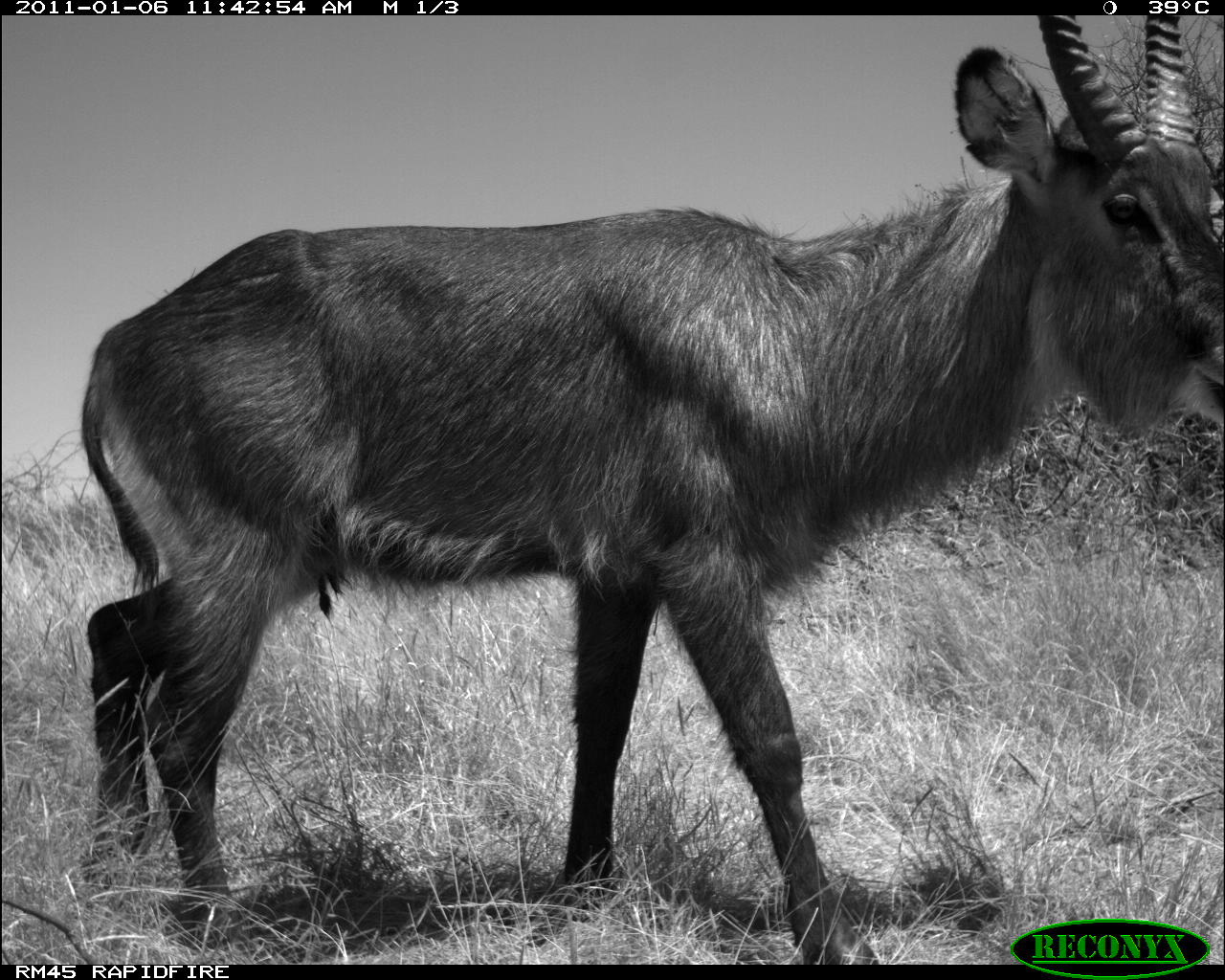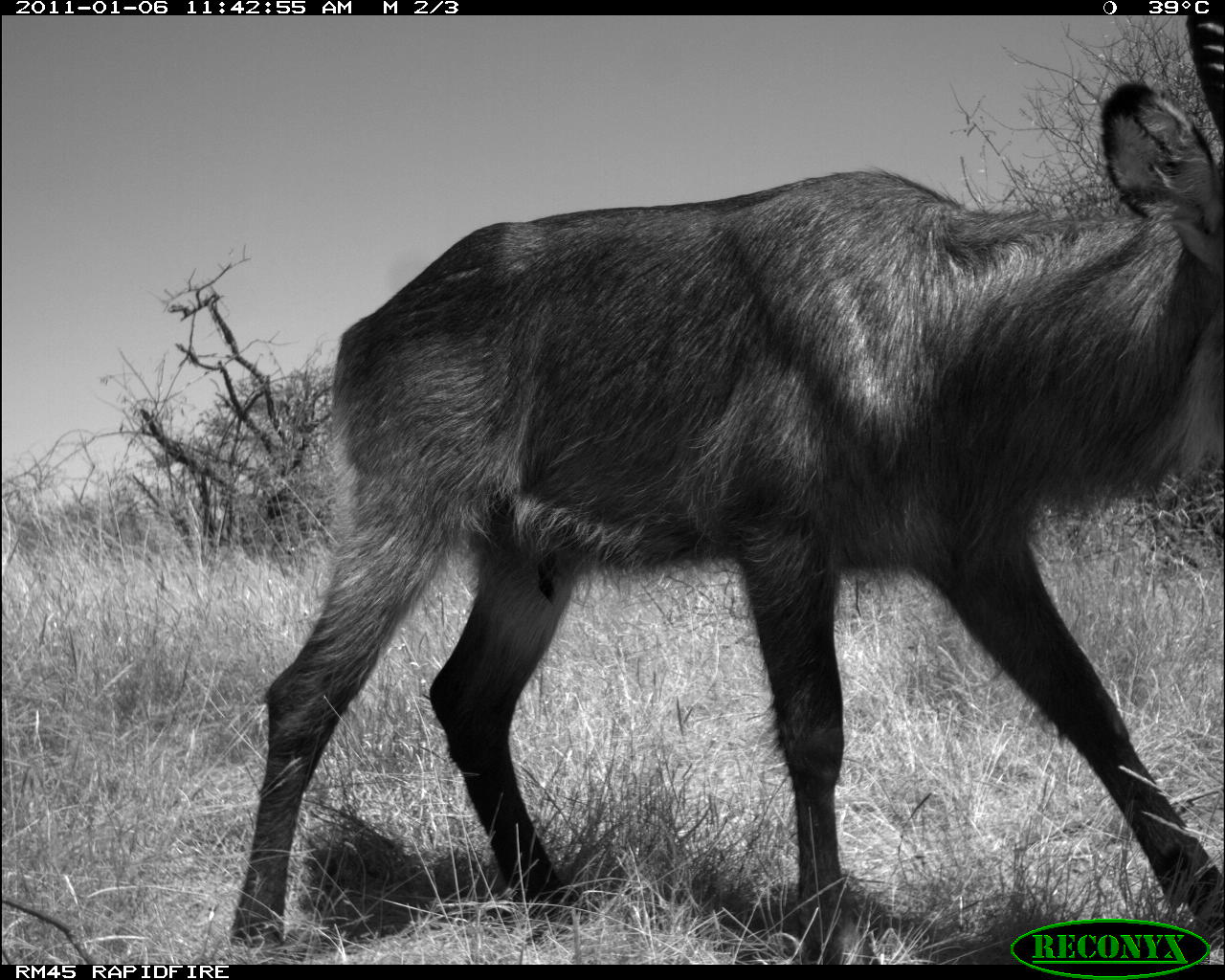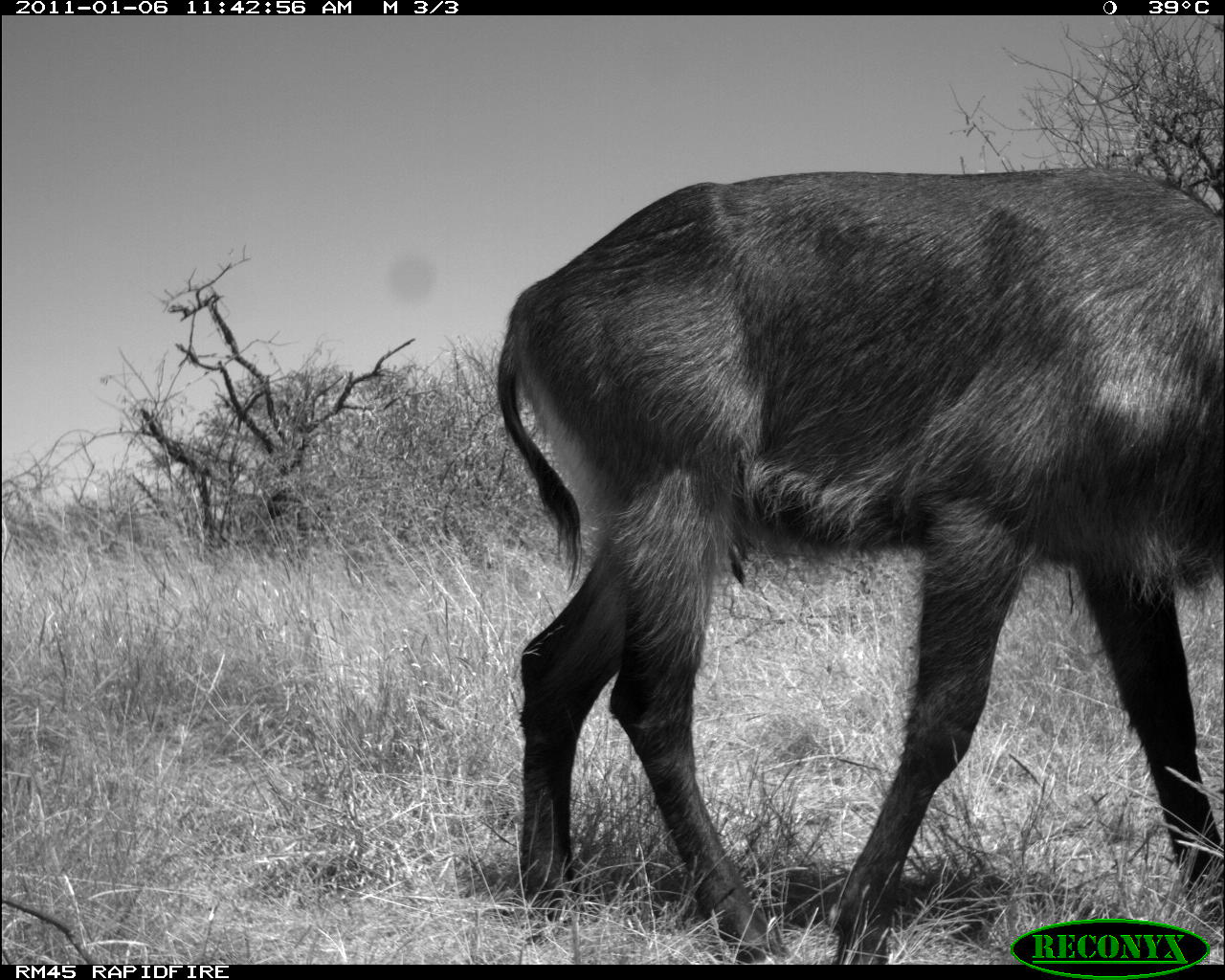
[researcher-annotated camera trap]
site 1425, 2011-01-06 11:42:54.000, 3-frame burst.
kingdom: Animalia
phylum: Chordata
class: Mammalia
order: Artiodactyla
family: Bovidae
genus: Kobus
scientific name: Kobus ellipsiprymnus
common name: waterbuck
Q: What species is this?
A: Kobus ellipsiprymnus (waterbuck).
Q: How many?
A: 1.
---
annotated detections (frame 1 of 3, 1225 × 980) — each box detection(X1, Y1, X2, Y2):
kobus ellipsiprymnus: detection(77, 14, 1225, 966)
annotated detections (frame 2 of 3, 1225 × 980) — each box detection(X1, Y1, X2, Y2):
kobus ellipsiprymnus: detection(231, 80, 1225, 963)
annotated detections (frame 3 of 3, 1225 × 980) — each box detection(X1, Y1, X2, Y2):
kobus ellipsiprymnus: detection(495, 167, 1225, 965)